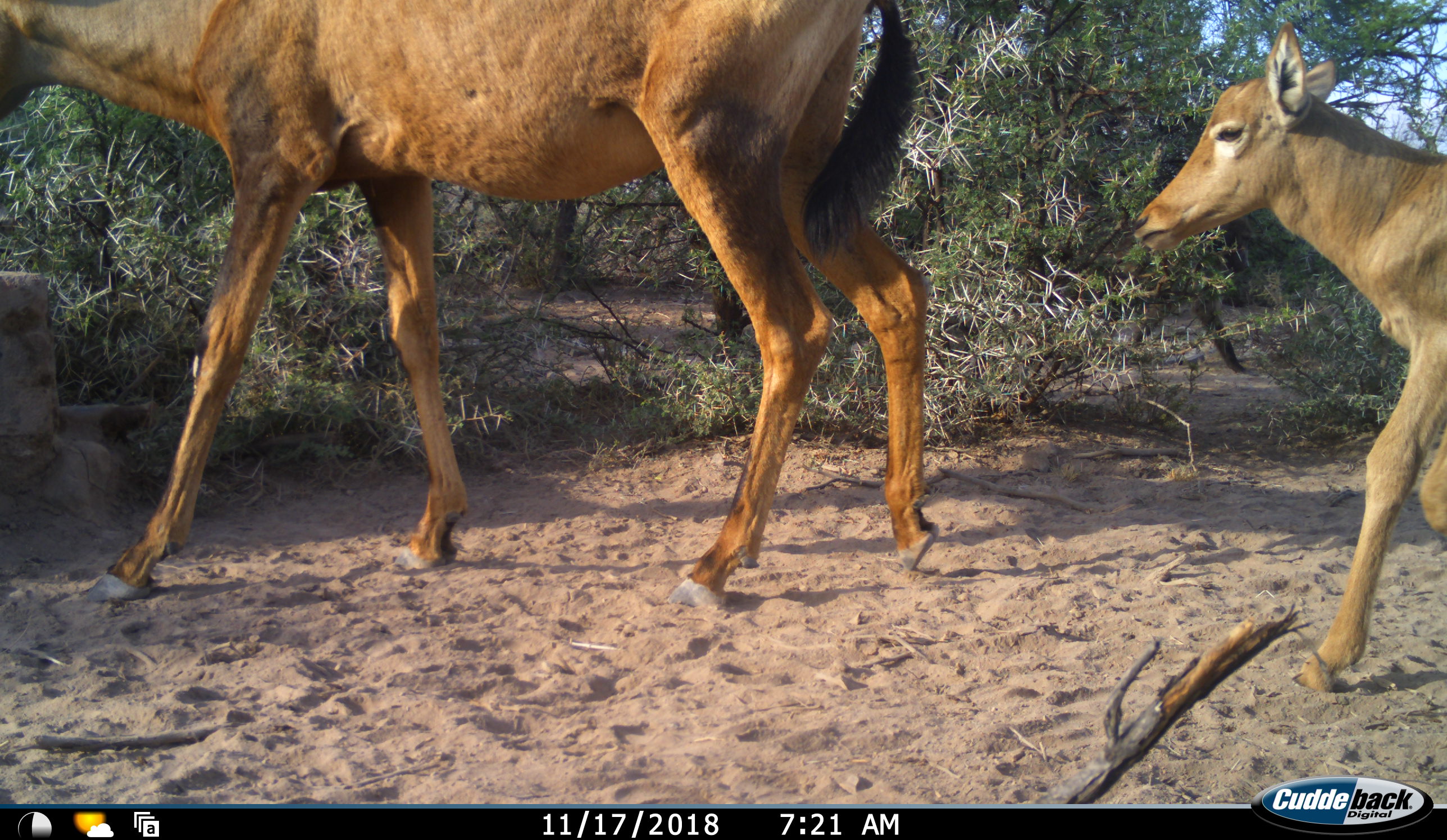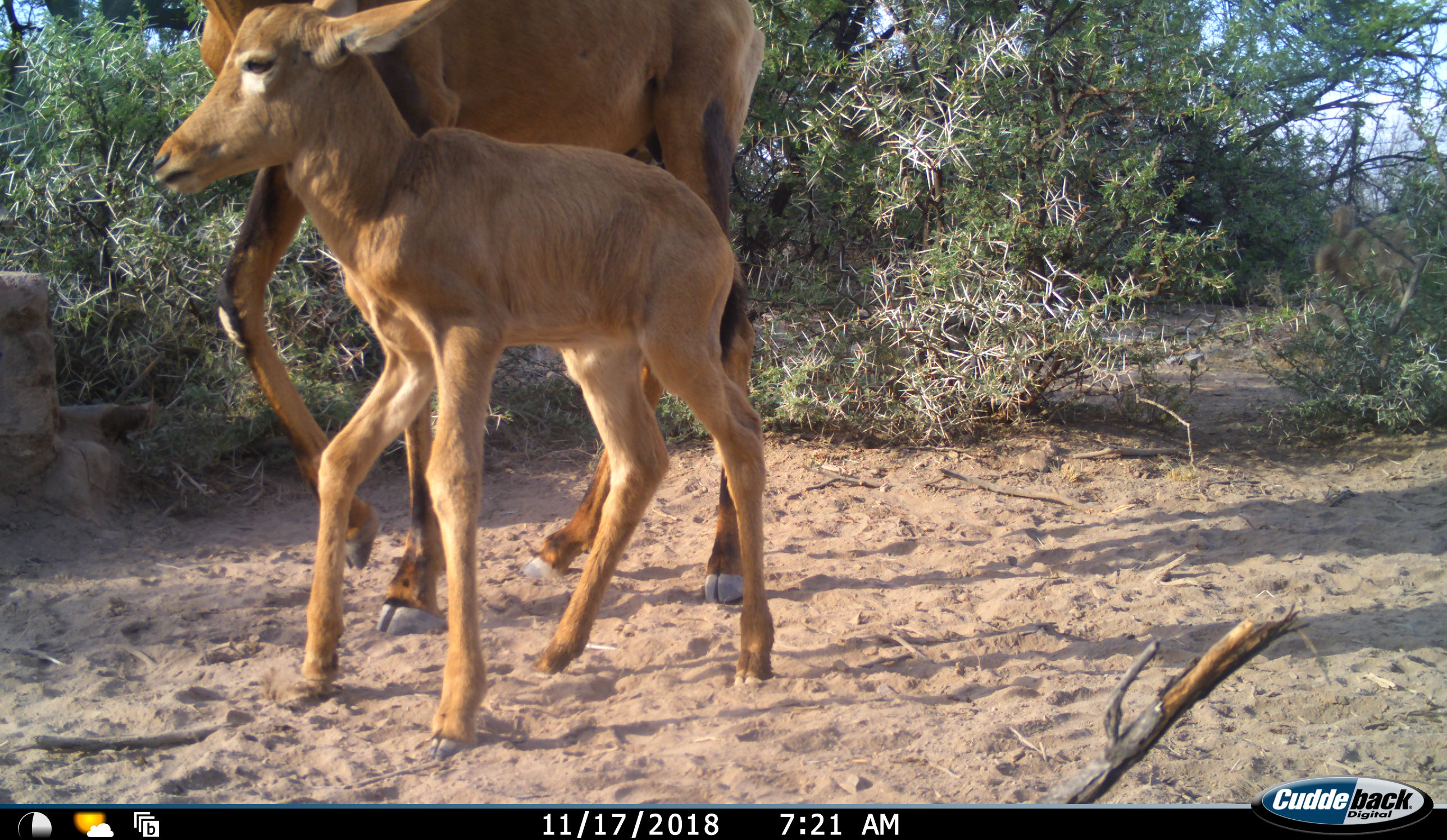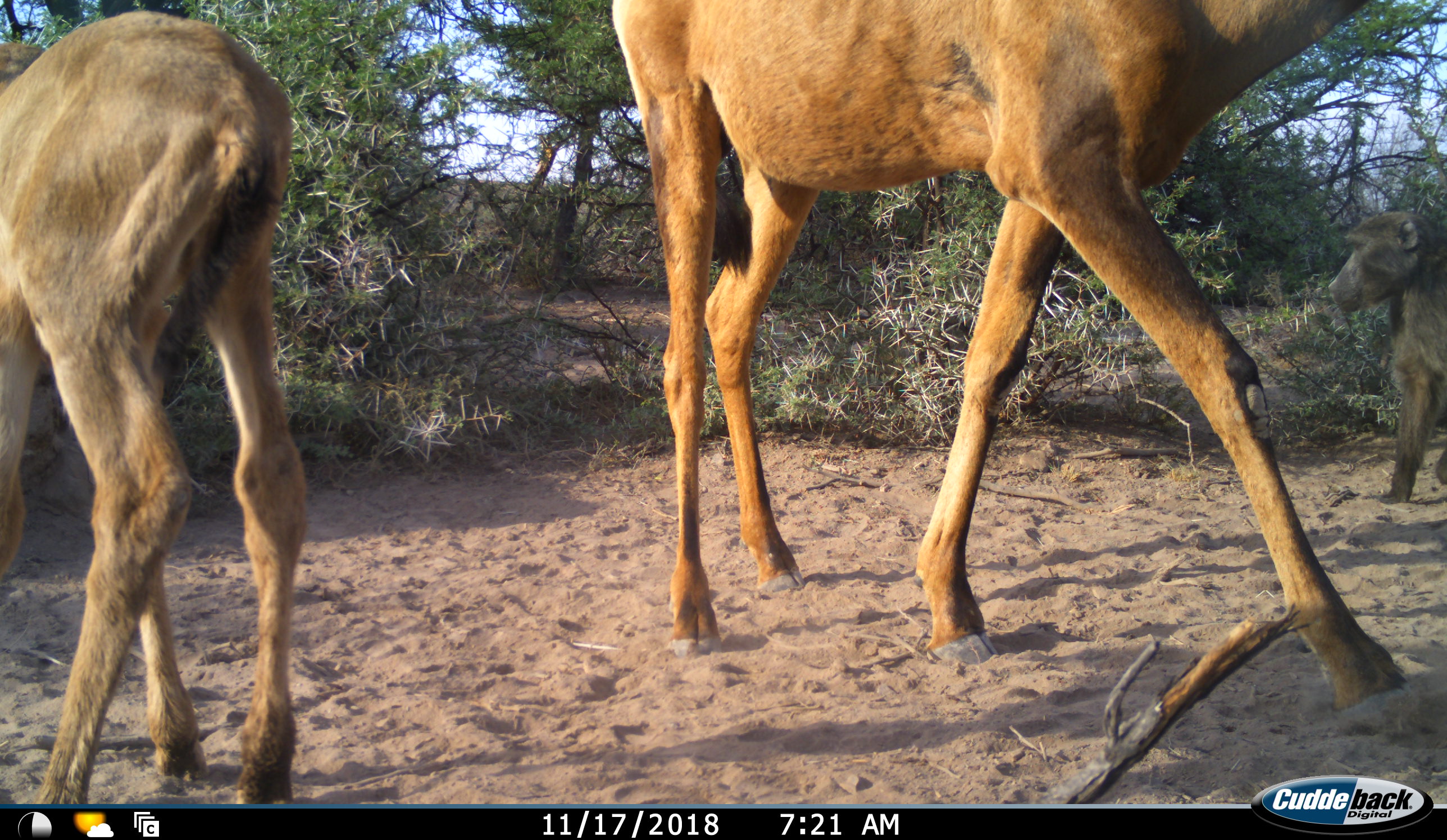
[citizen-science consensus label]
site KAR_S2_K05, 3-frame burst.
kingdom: Animalia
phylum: Chordata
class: Mammalia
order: Artiodactyla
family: Bovidae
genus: Alcelaphus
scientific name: Alcelaphus buselaphus caama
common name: red hartebeest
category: hartebeestred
Hartebeestred (red hartebeest) (Alcelaphus buselaphus caama), count 2. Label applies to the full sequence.